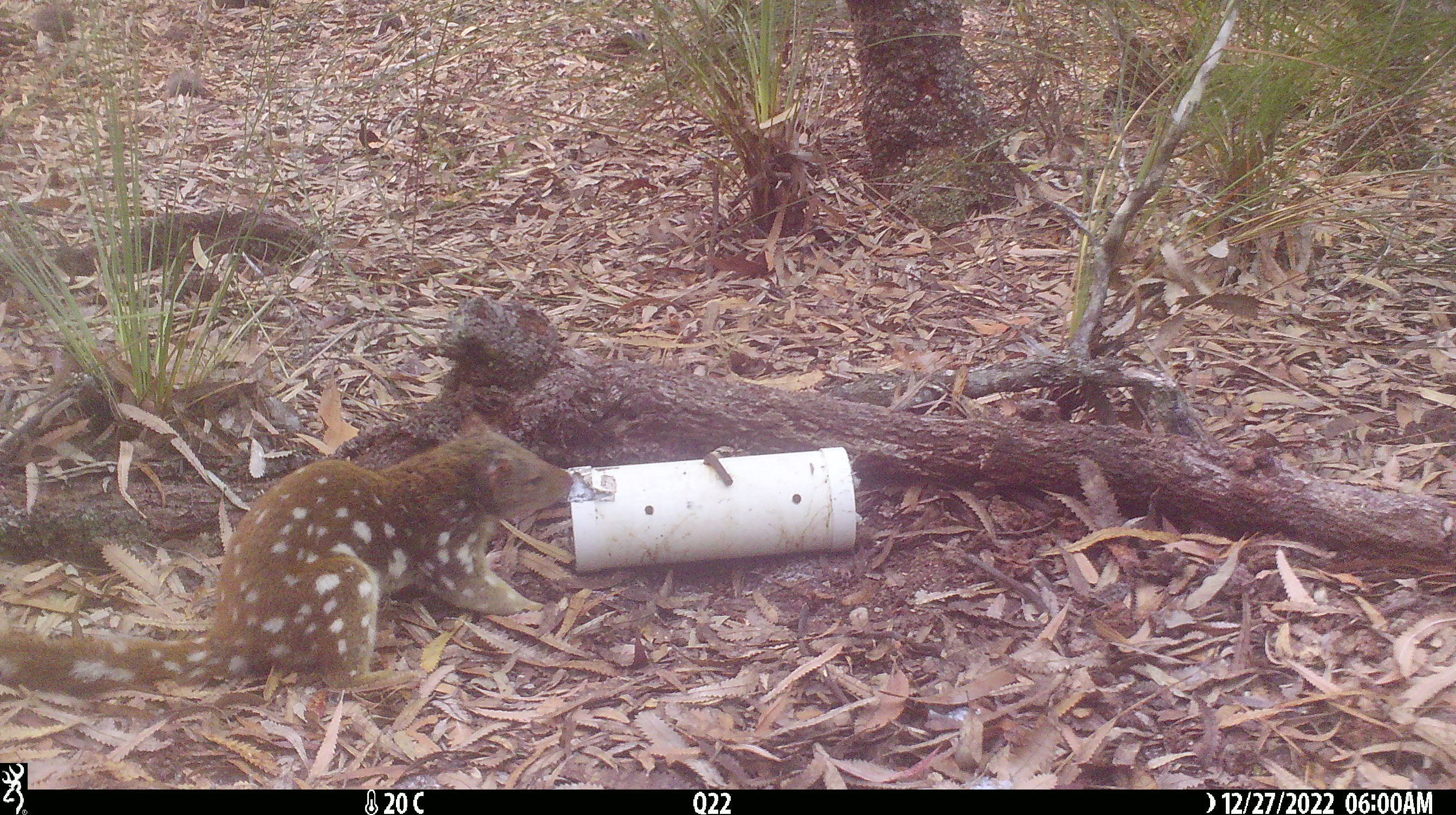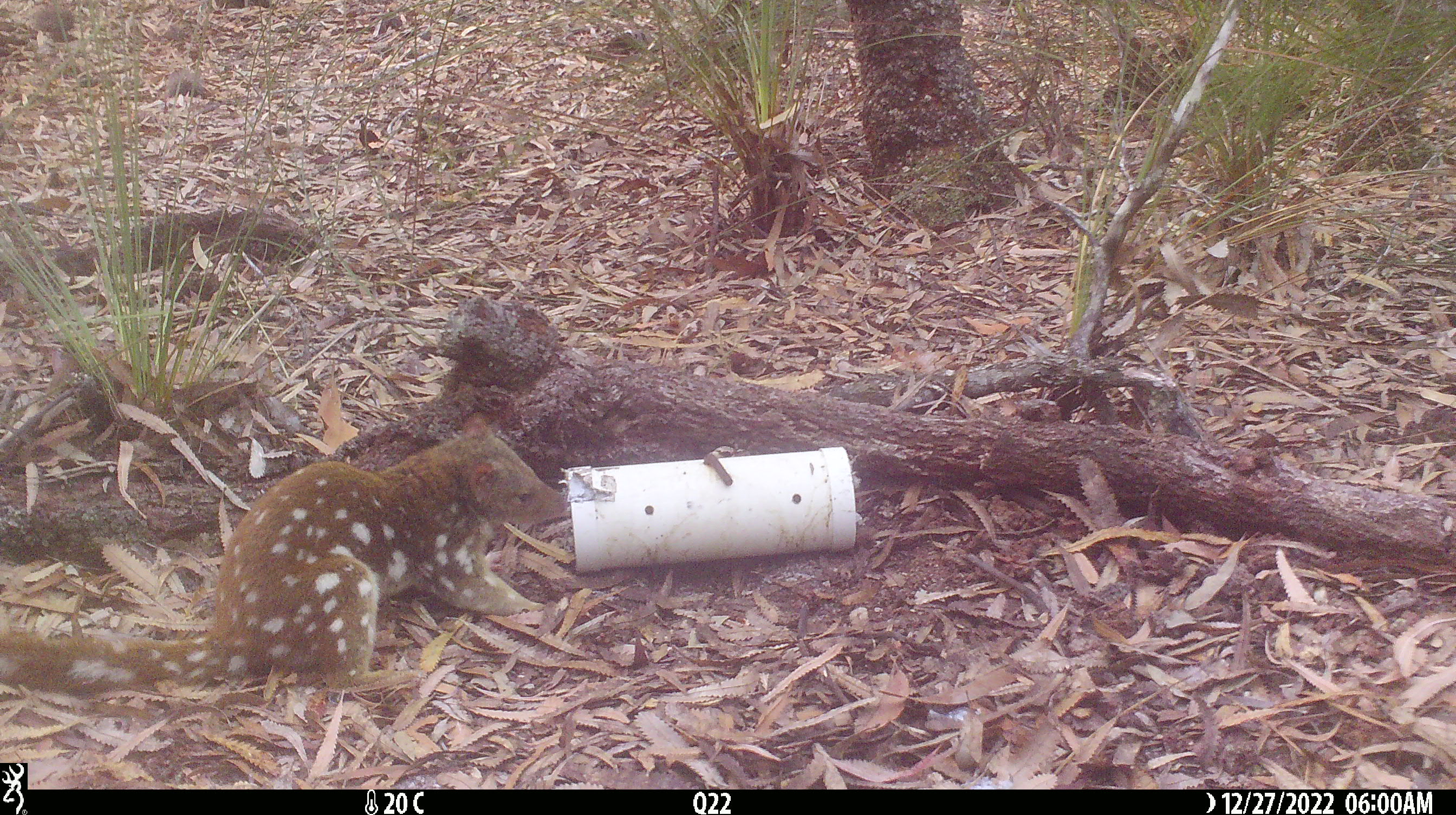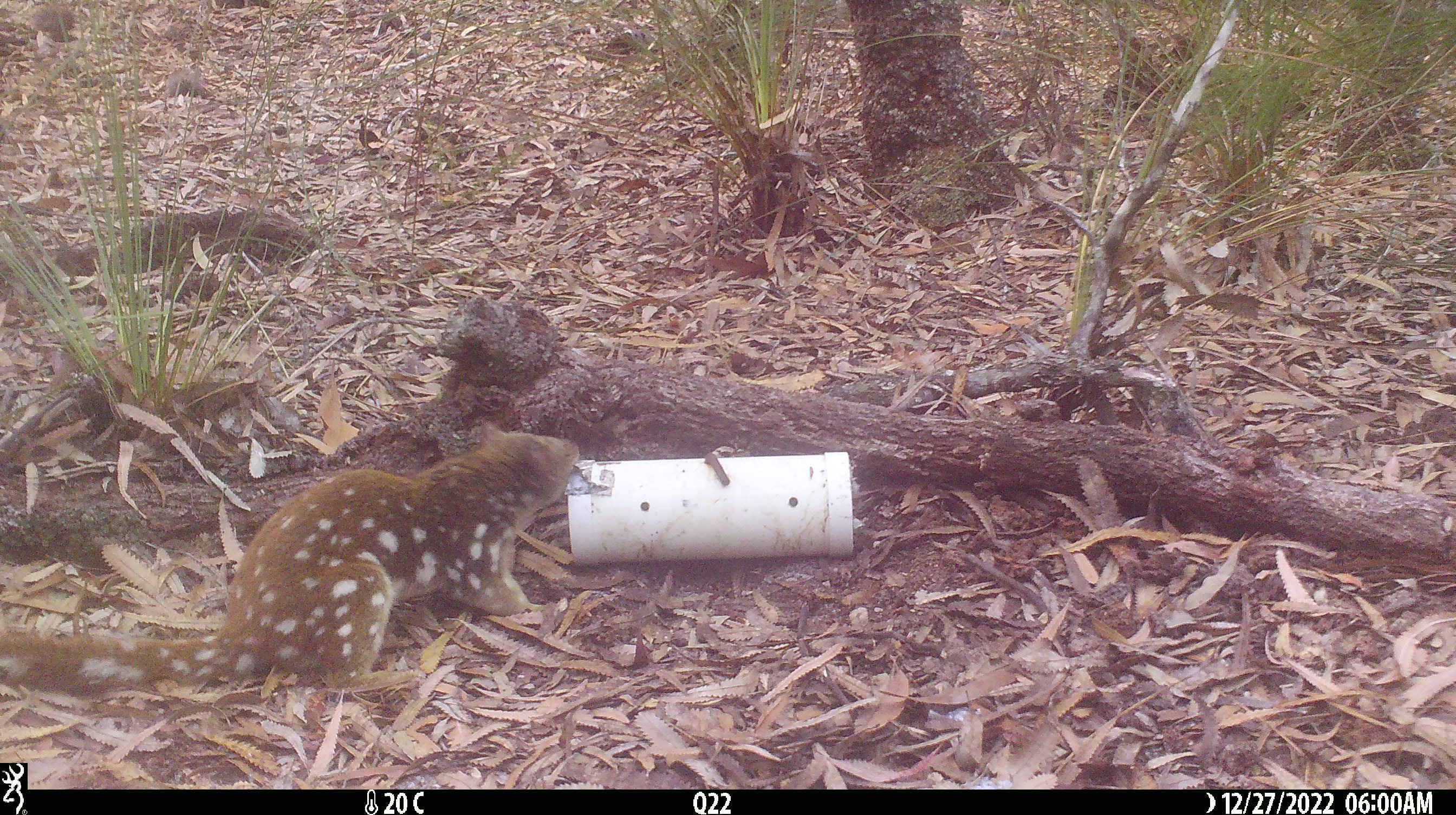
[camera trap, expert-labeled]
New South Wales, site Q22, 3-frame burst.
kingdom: Animalia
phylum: Chordata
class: Mammalia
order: Dasyuromorphia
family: Dasyuridae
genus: Dasyurus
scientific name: Dasyurus maculatus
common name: spotted-tailed quoll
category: quoll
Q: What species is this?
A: Quoll (spotted-tailed quoll) (Dasyurus maculatus).